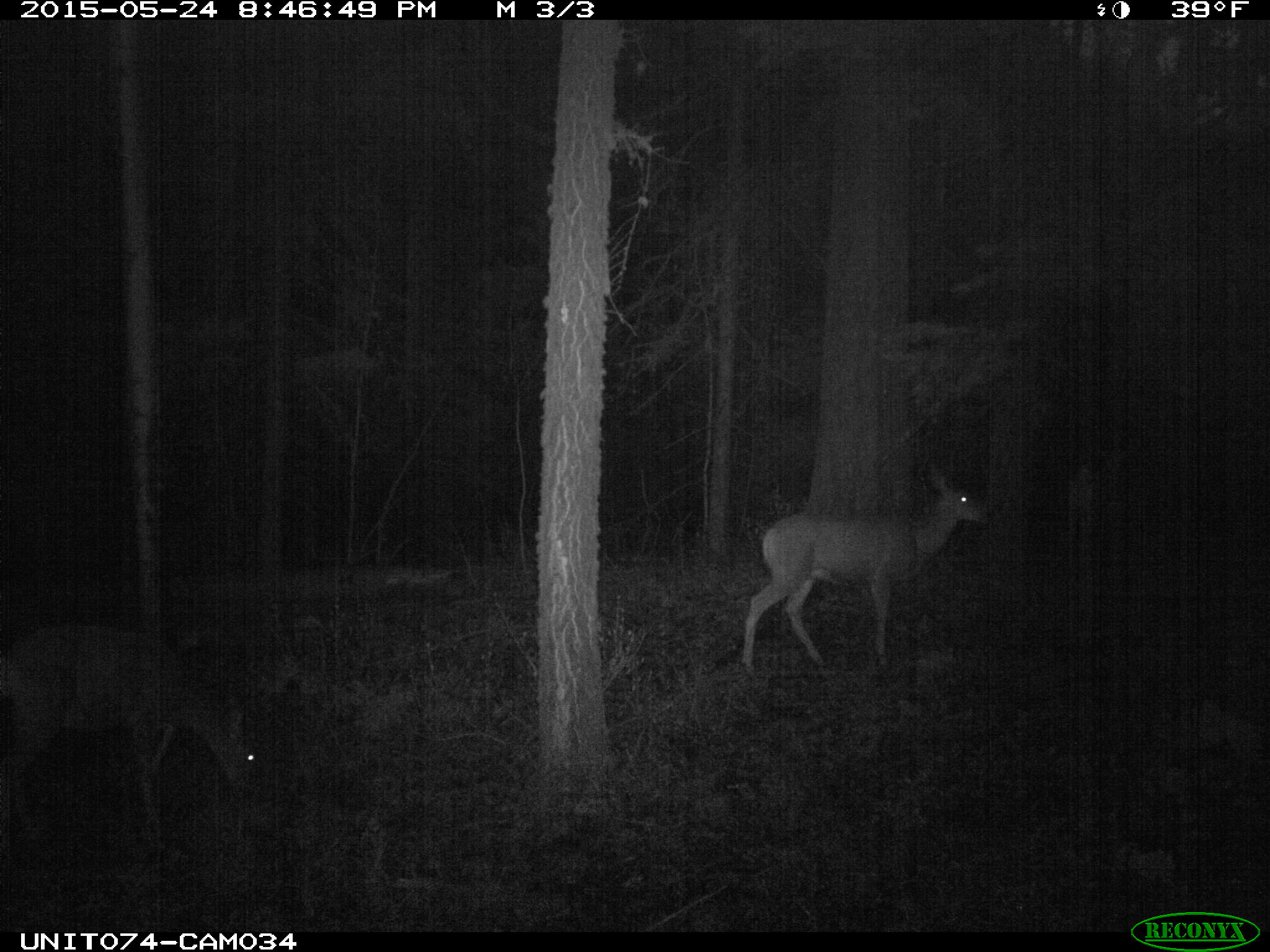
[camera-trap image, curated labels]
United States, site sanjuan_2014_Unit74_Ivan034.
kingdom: Animalia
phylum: Chordata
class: Mammalia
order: Artiodactyla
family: Cervidae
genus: Odocoileus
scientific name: Odocoileus hemionus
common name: mule deer